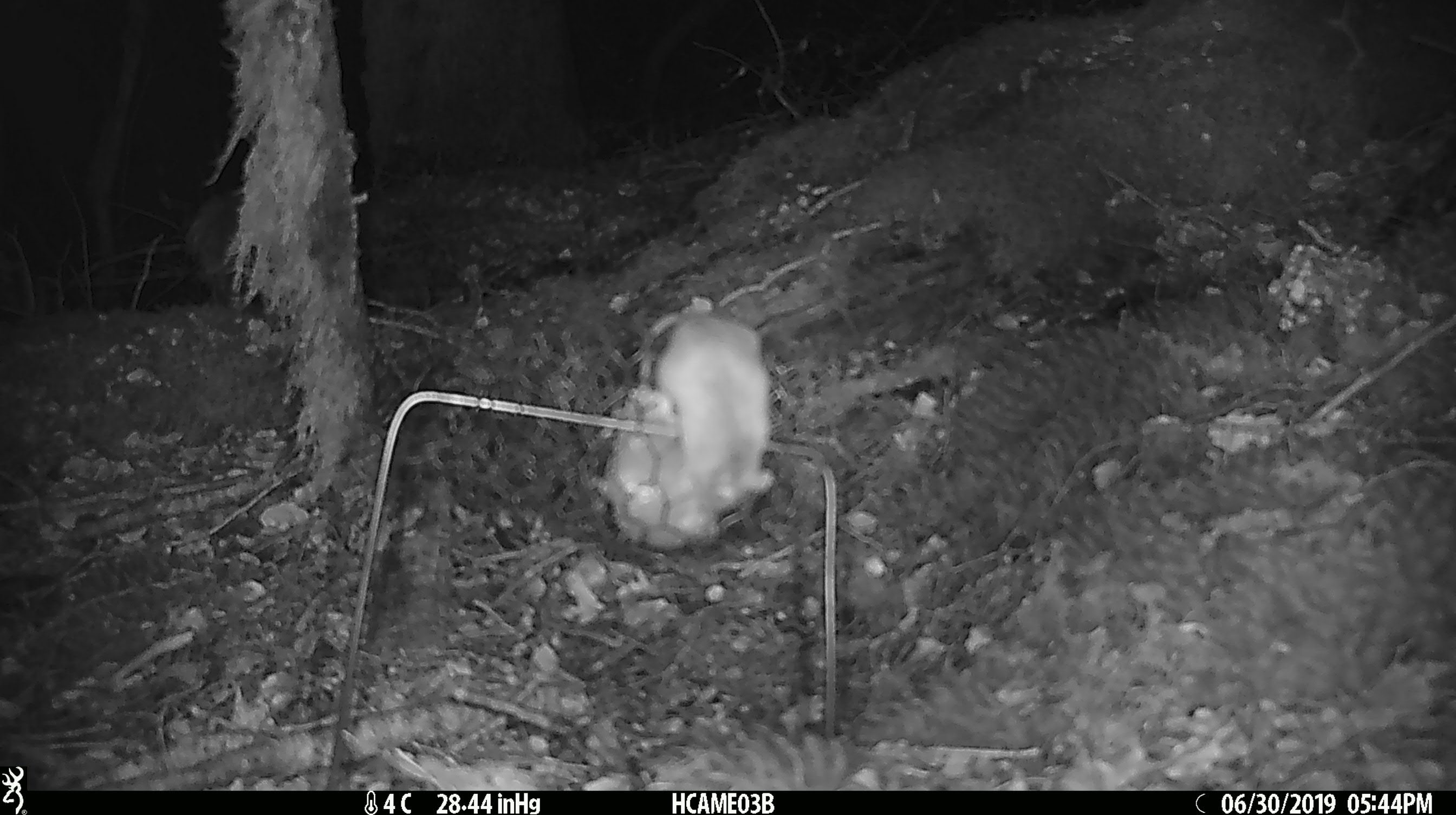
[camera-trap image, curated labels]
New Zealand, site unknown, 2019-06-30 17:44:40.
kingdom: Animalia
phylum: Chordata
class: Mammalia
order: Rodentia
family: Muridae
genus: Mus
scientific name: Mus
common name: mouse